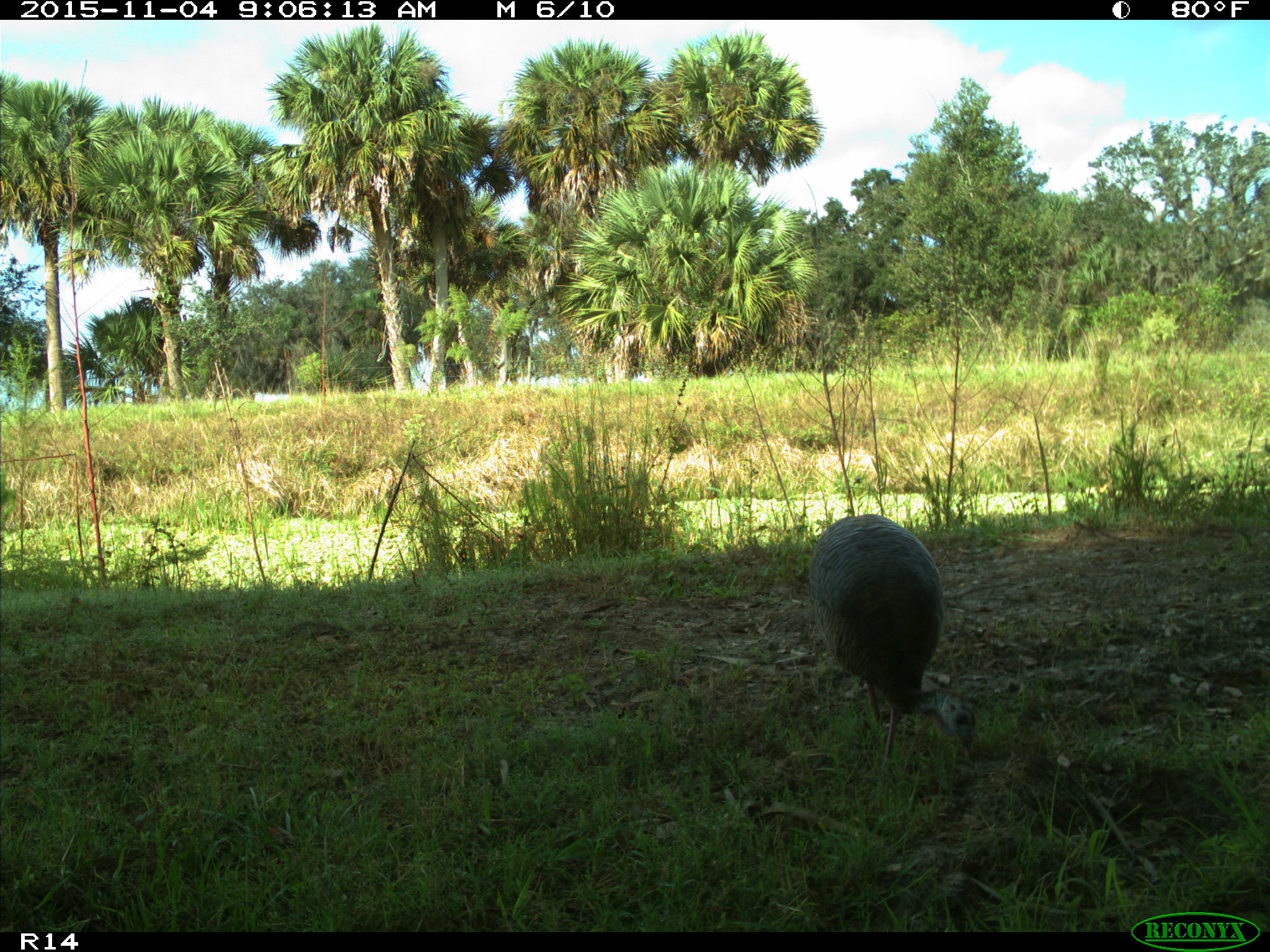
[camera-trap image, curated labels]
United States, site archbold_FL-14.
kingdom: Animalia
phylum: Chordata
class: Aves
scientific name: Aves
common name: birds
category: unidentified bird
Unidentified bird (birds) (Aves).